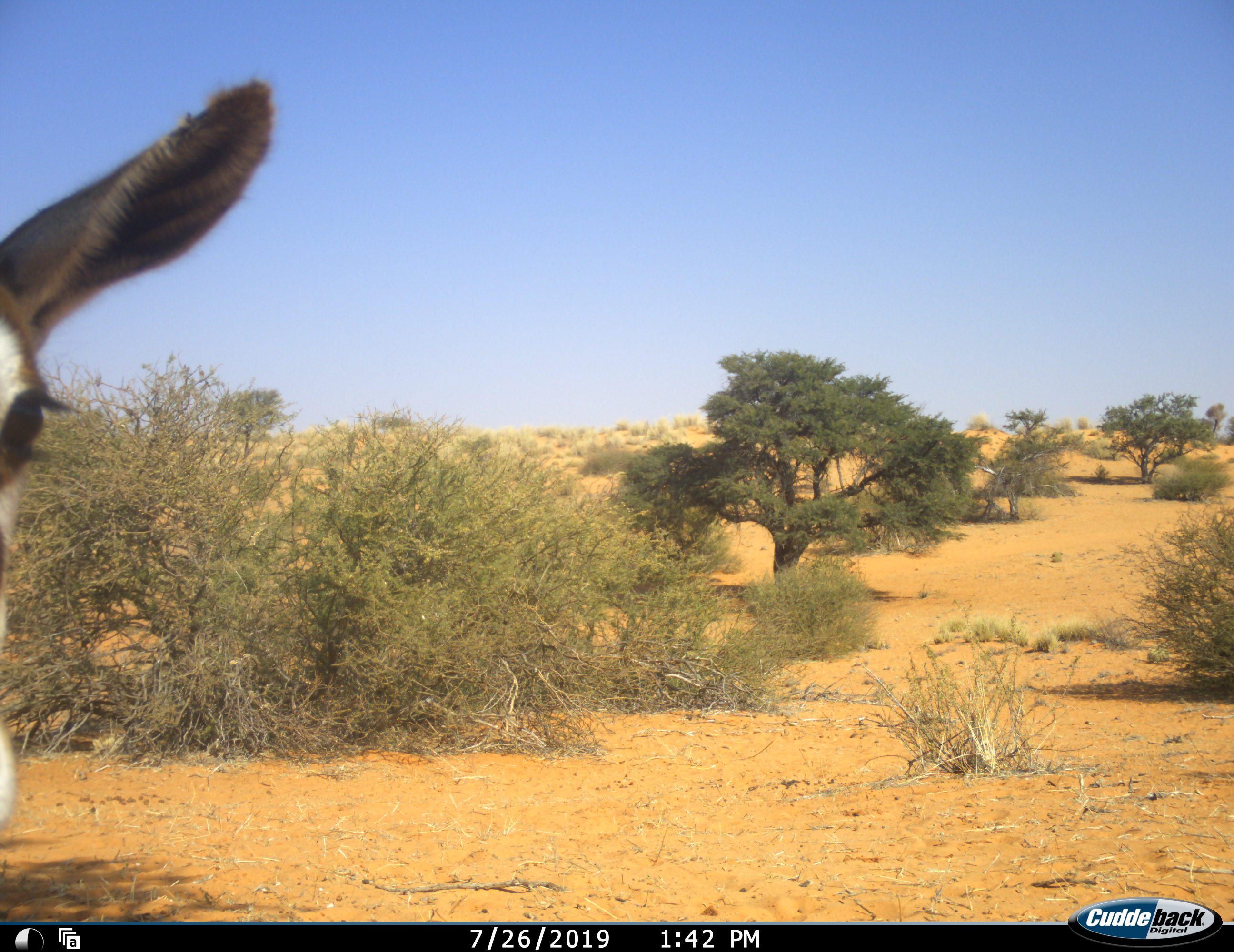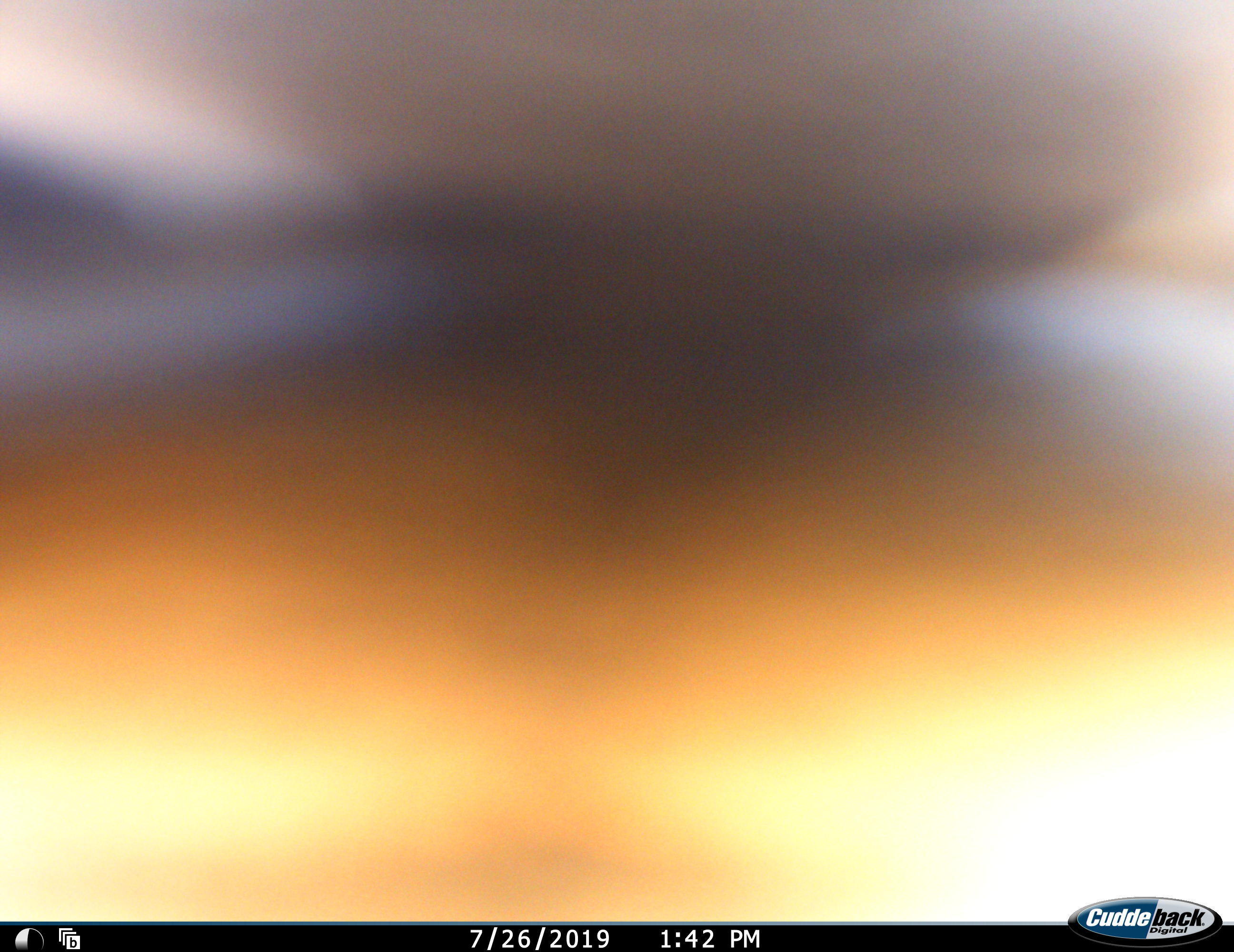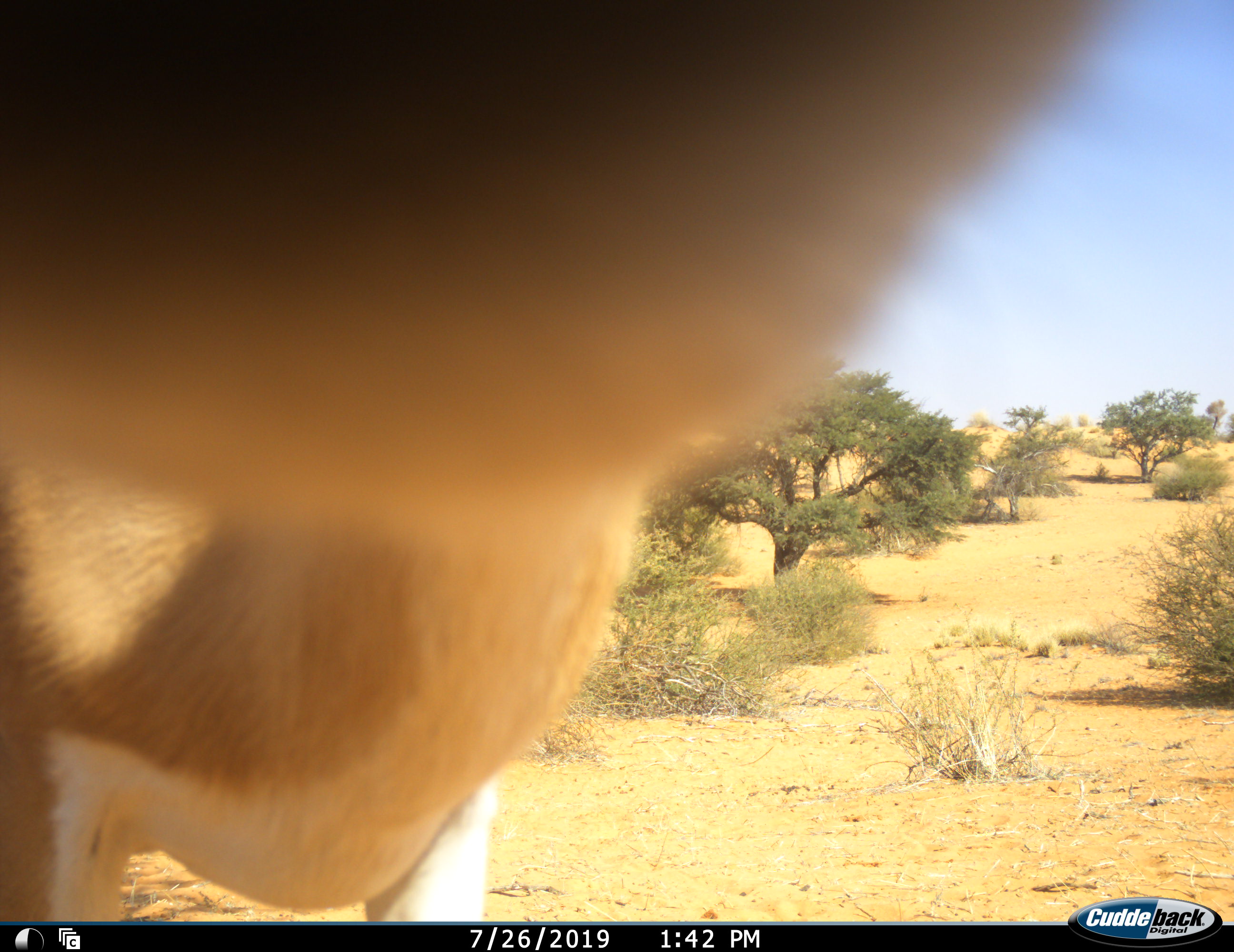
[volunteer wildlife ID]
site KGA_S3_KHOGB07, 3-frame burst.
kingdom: Animalia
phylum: Chordata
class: Mammalia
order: Artiodactyla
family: Bovidae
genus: Antidorcas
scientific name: Antidorcas marsupialis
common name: springbok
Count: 1.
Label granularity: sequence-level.